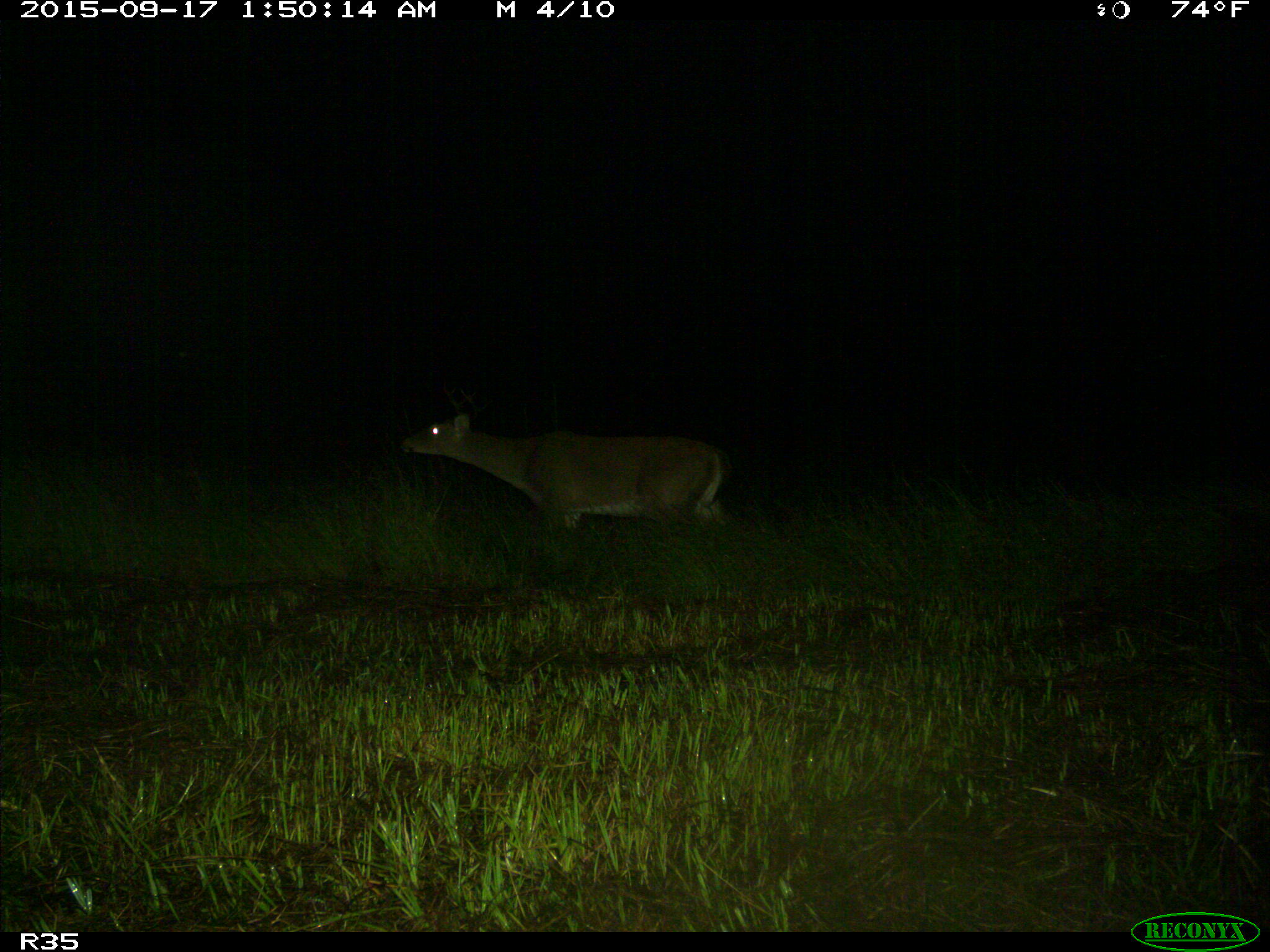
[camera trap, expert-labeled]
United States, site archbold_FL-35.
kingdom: Animalia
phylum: Chordata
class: Mammalia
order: Artiodactyla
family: Cervidae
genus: Odocoileus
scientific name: Odocoileus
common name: deer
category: unidentified deer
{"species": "unidentified deer (deer) (Odocoileus)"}